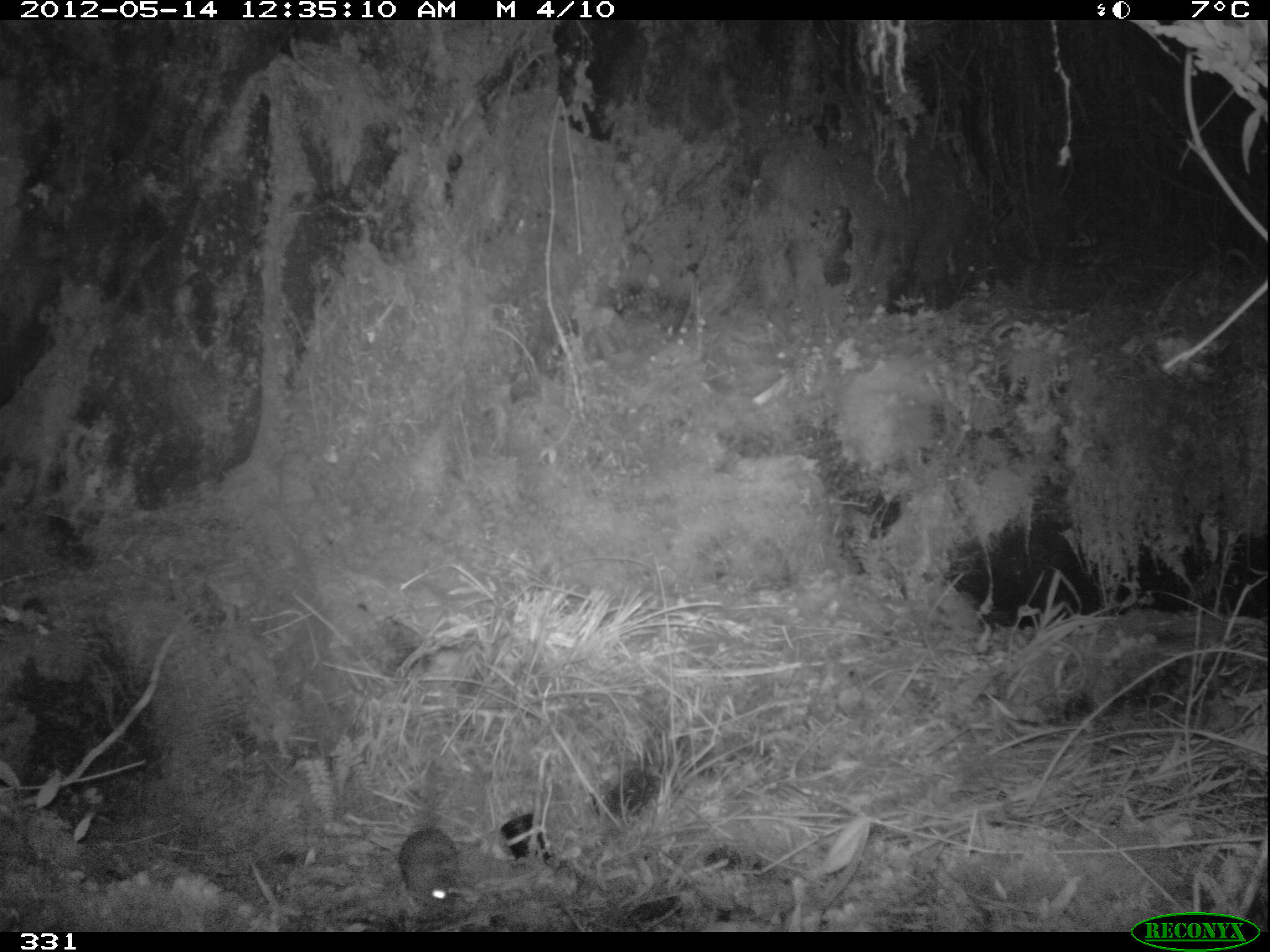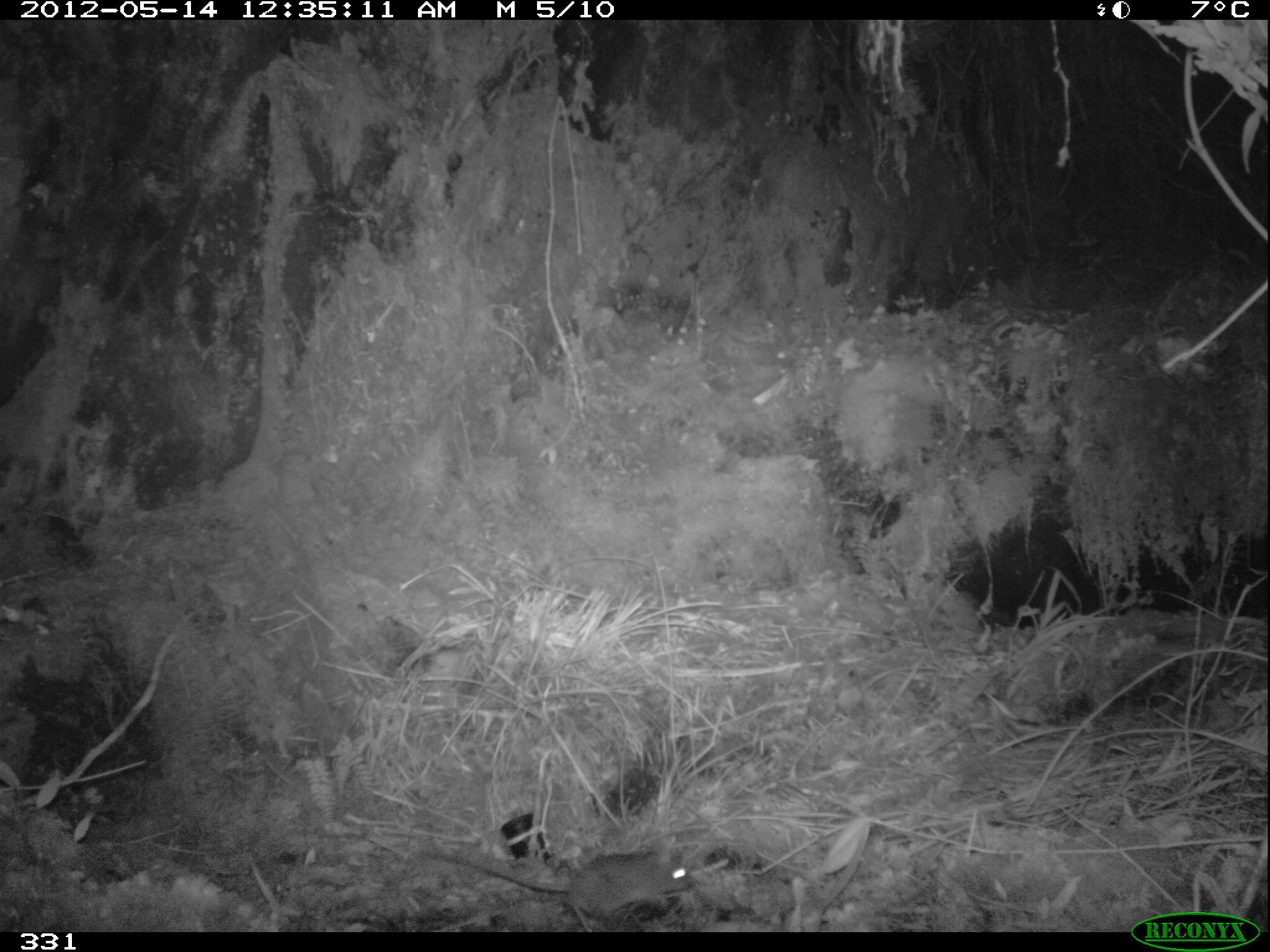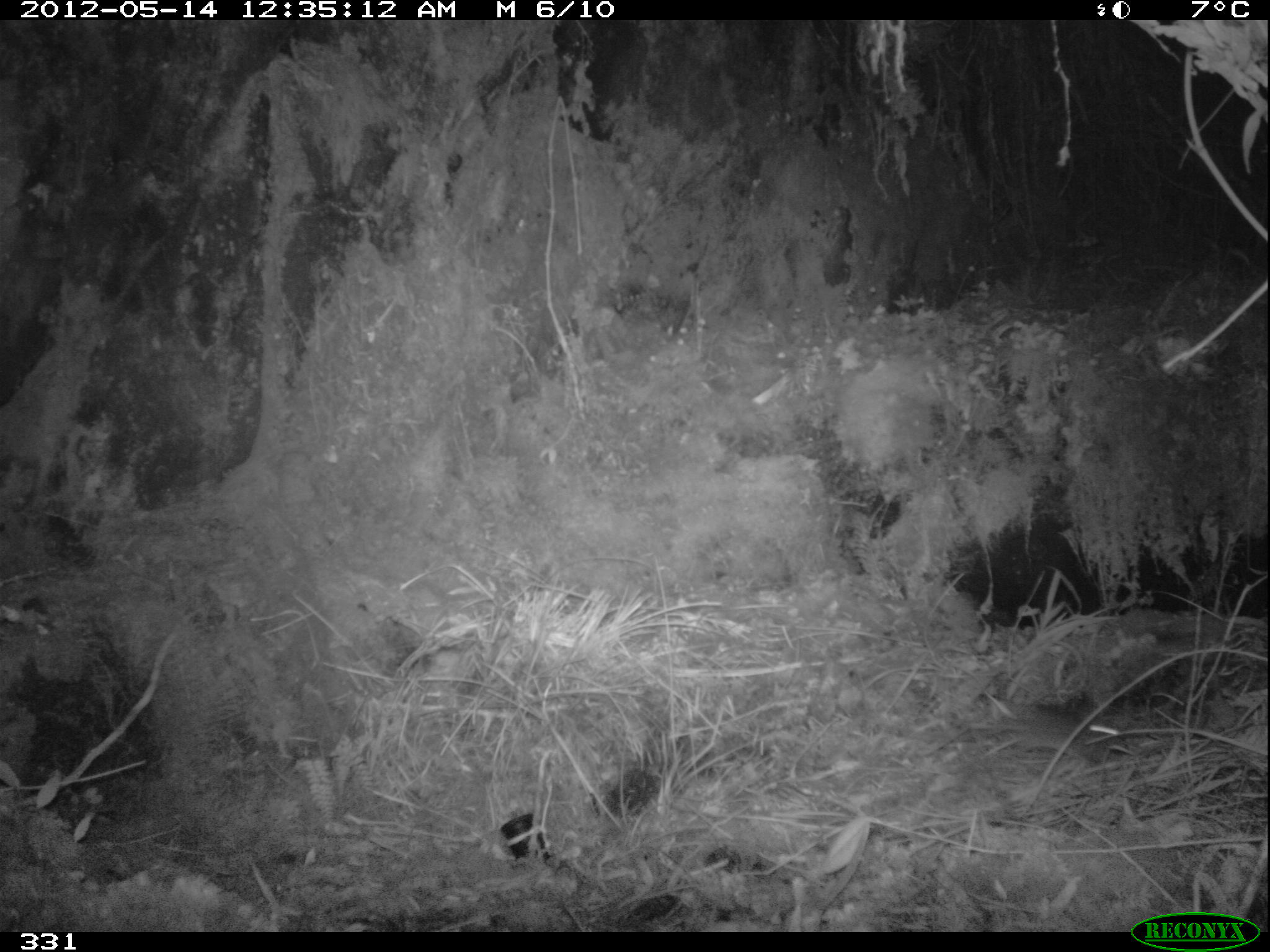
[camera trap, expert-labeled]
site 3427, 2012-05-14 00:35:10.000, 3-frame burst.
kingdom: Animalia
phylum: Chordata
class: Mammalia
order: Rodentia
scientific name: Rodentia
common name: rodents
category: unknown rodent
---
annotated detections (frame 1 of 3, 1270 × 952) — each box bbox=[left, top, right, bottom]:
unknown rodent: bbox=[399, 826, 462, 915]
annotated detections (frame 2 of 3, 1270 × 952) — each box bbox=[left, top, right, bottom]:
unknown rodent: bbox=[417, 849, 697, 917]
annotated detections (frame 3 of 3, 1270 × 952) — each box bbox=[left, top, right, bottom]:
unknown rodent: bbox=[943, 702, 1123, 765]